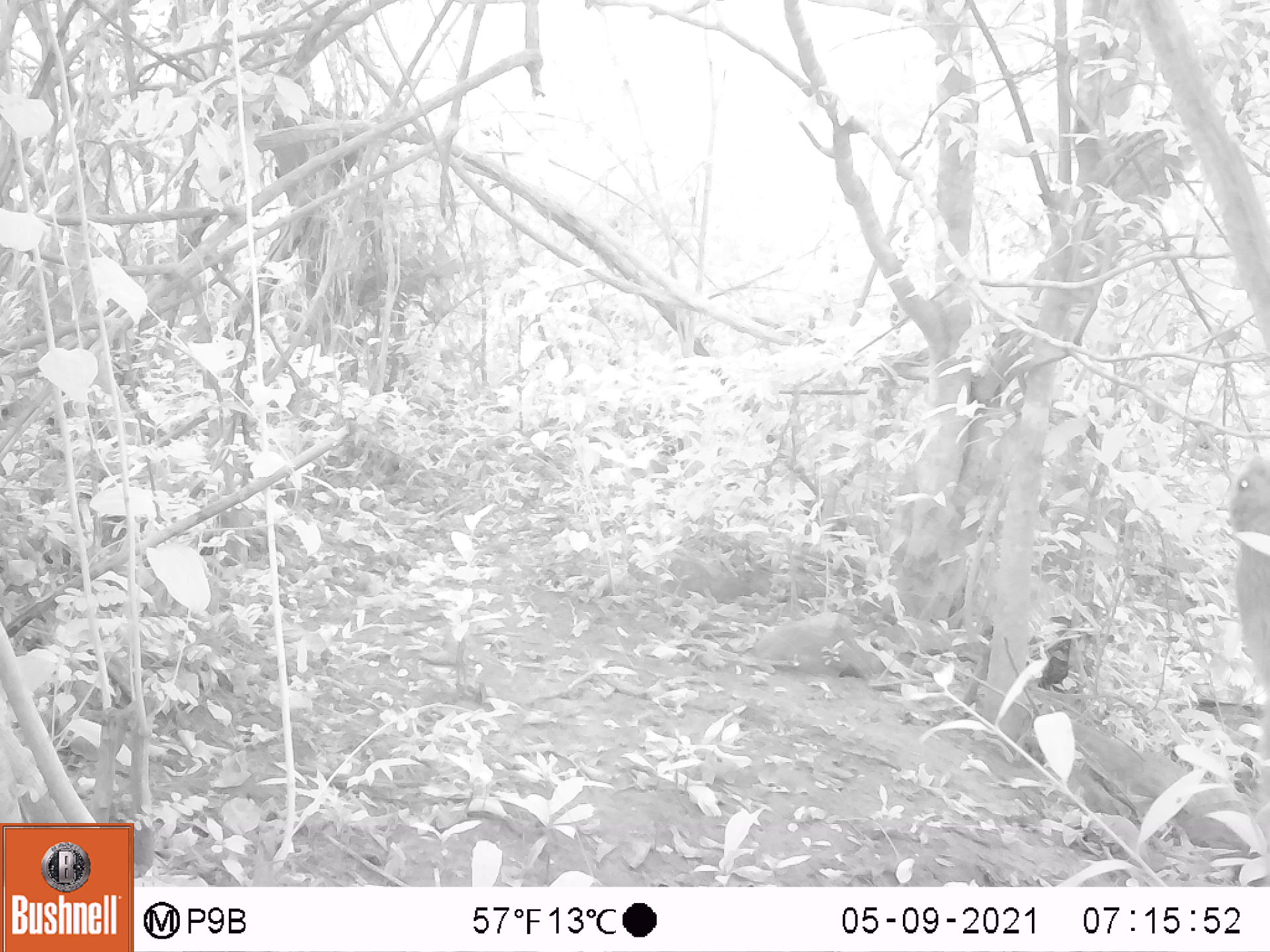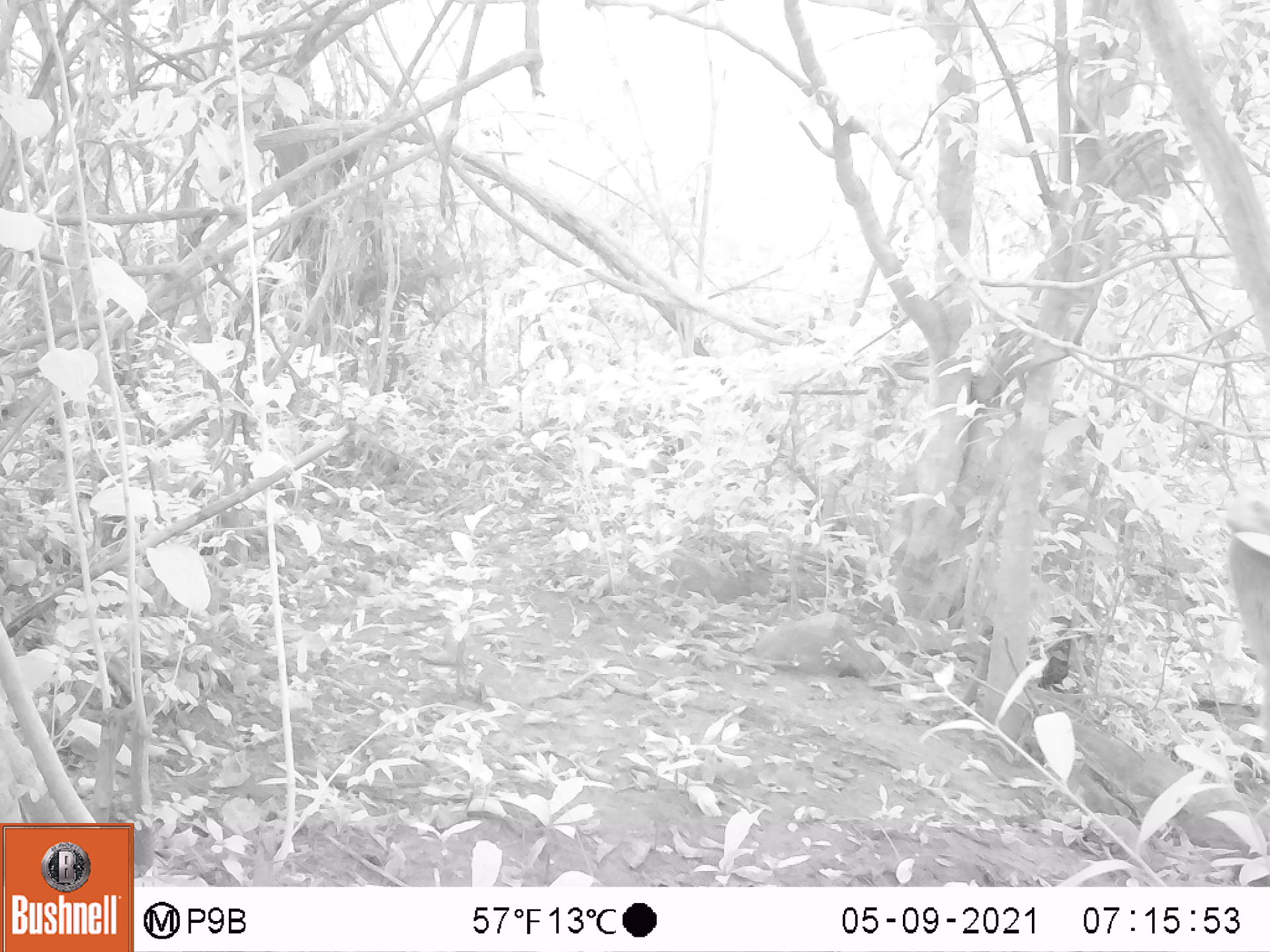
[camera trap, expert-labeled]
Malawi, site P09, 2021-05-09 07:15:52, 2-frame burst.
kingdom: Animalia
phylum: Chordata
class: Mammalia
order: Rodentia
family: Sciuridae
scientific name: Sciuridae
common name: squirrel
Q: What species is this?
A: Squirrel (Sciuridae).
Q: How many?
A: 1.